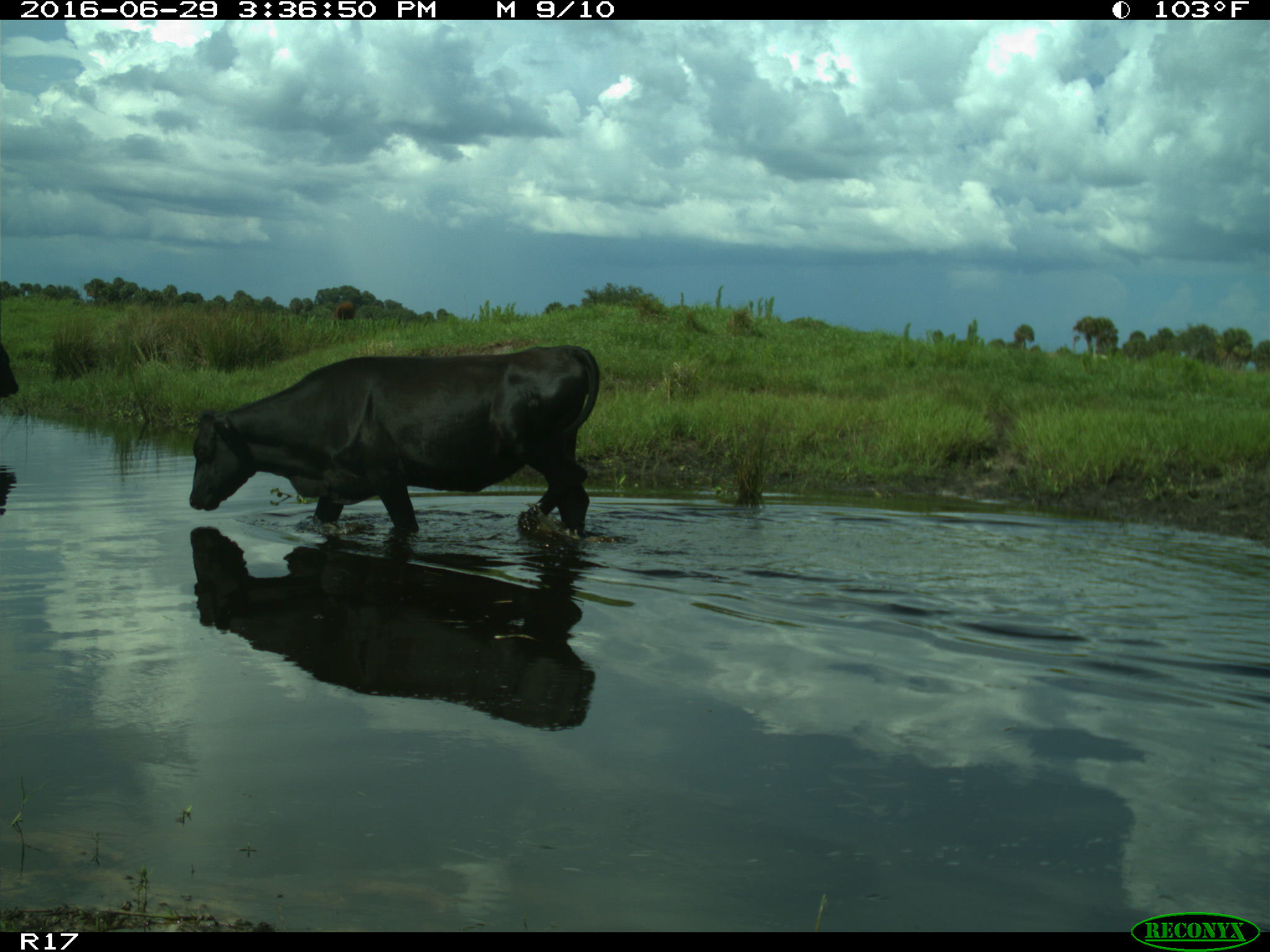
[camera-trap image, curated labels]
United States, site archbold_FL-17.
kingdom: Animalia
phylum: Chordata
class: Mammalia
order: Artiodactyla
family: Bovidae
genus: Bos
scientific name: Bos taurus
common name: domestic cow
Bos taurus (domestic cow).